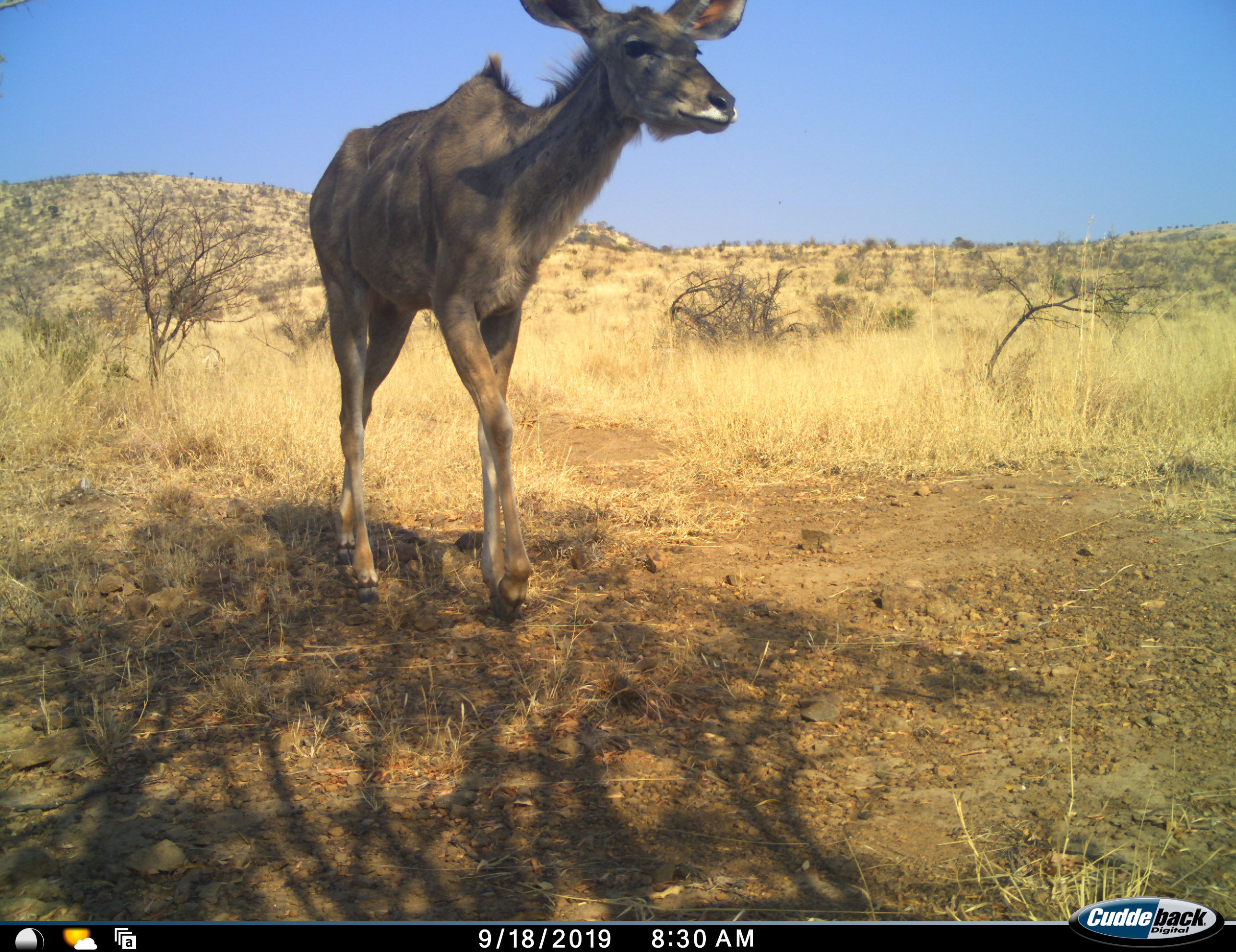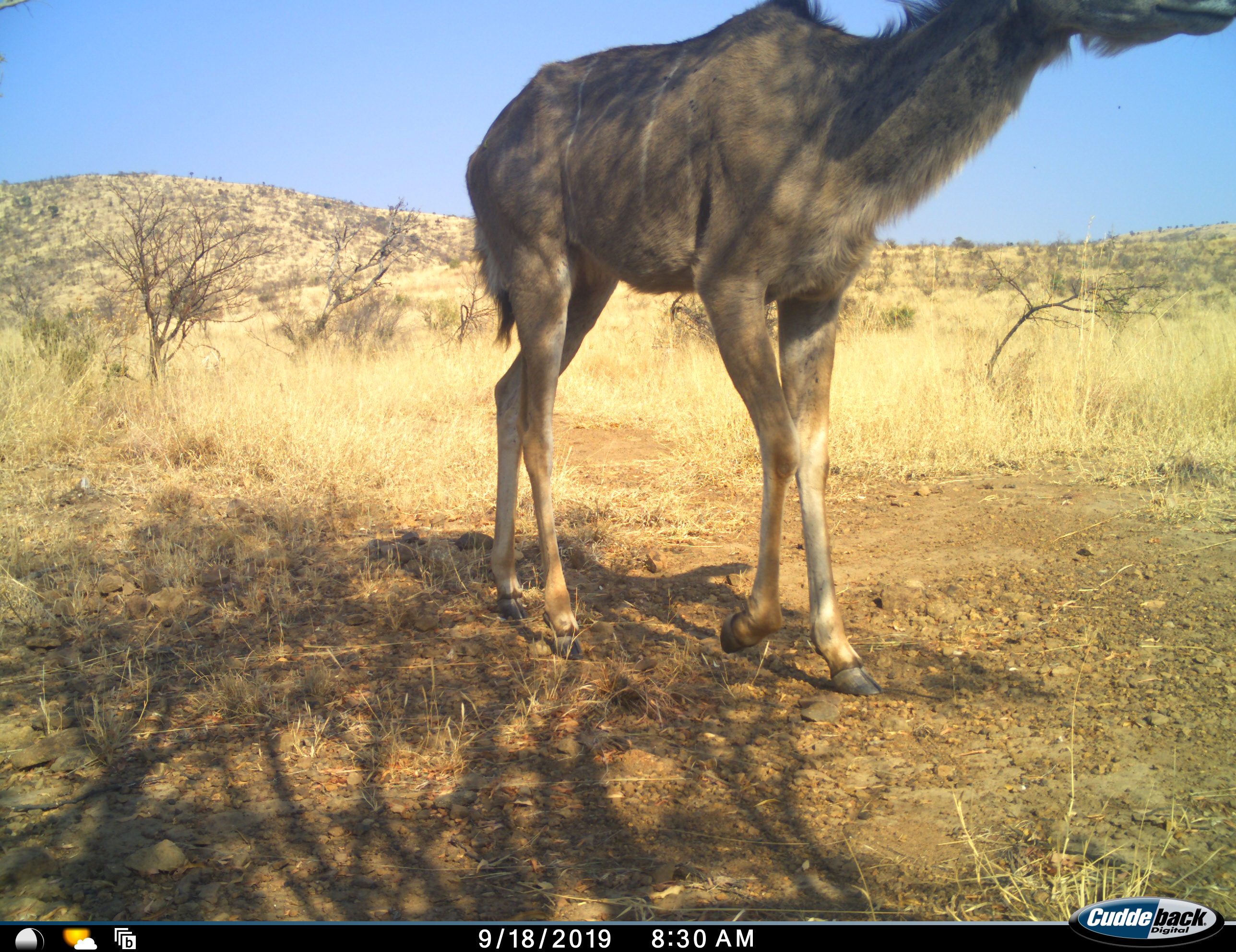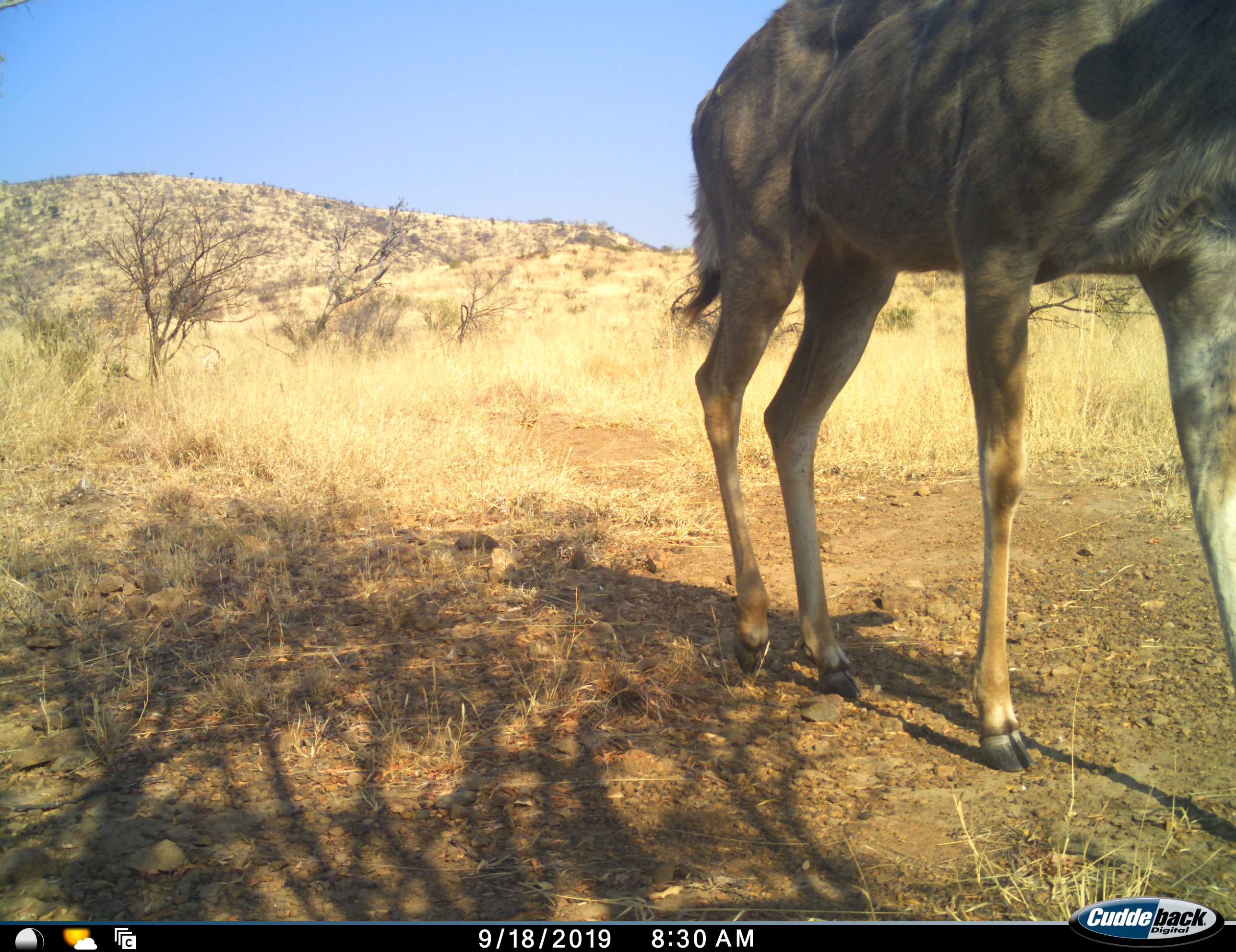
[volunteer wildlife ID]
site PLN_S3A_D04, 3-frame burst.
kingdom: Animalia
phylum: Chordata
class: Mammalia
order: Artiodactyla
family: Bovidae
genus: Tragelaphus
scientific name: Tragelaphus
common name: kudu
Kudu (Tragelaphus), count 1. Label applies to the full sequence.